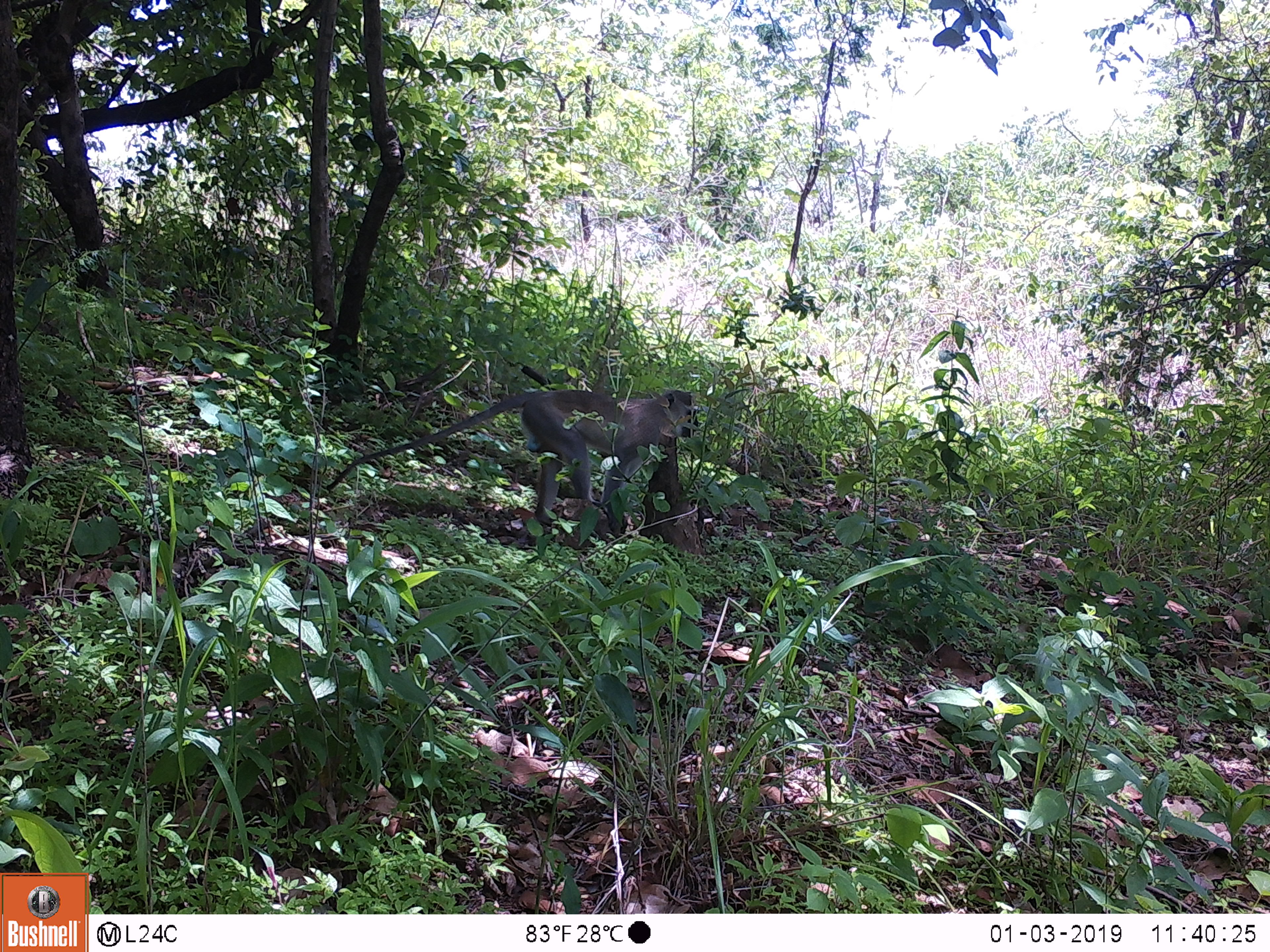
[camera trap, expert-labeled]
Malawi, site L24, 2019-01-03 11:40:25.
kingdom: Animalia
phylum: Chordata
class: Mammalia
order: Primates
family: Cercopithecidae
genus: Chlorocebus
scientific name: Chlorocebus pygerythrus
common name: vervet monkey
Vervet monkey (Chlorocebus pygerythrus), count 1.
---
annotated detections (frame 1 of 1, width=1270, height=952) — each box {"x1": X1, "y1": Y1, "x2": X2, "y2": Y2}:
vervet monkey: {"x1": 320, "y1": 365, "x2": 718, "y2": 539}